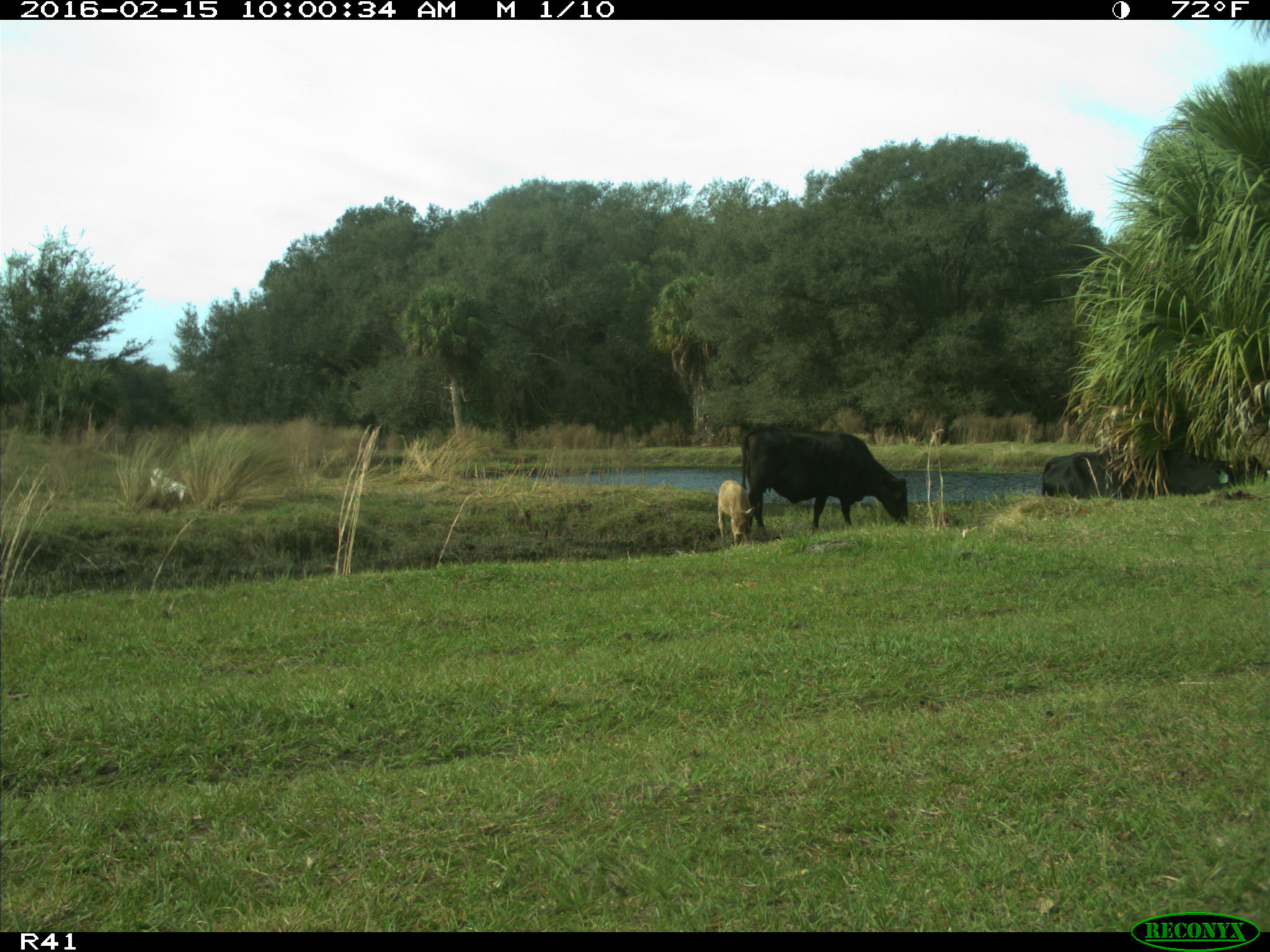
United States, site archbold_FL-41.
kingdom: Animalia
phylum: Chordata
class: Mammalia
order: Artiodactyla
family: Bovidae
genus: Bos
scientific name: Bos taurus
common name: domestic cow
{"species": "Bos taurus (domestic cow)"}